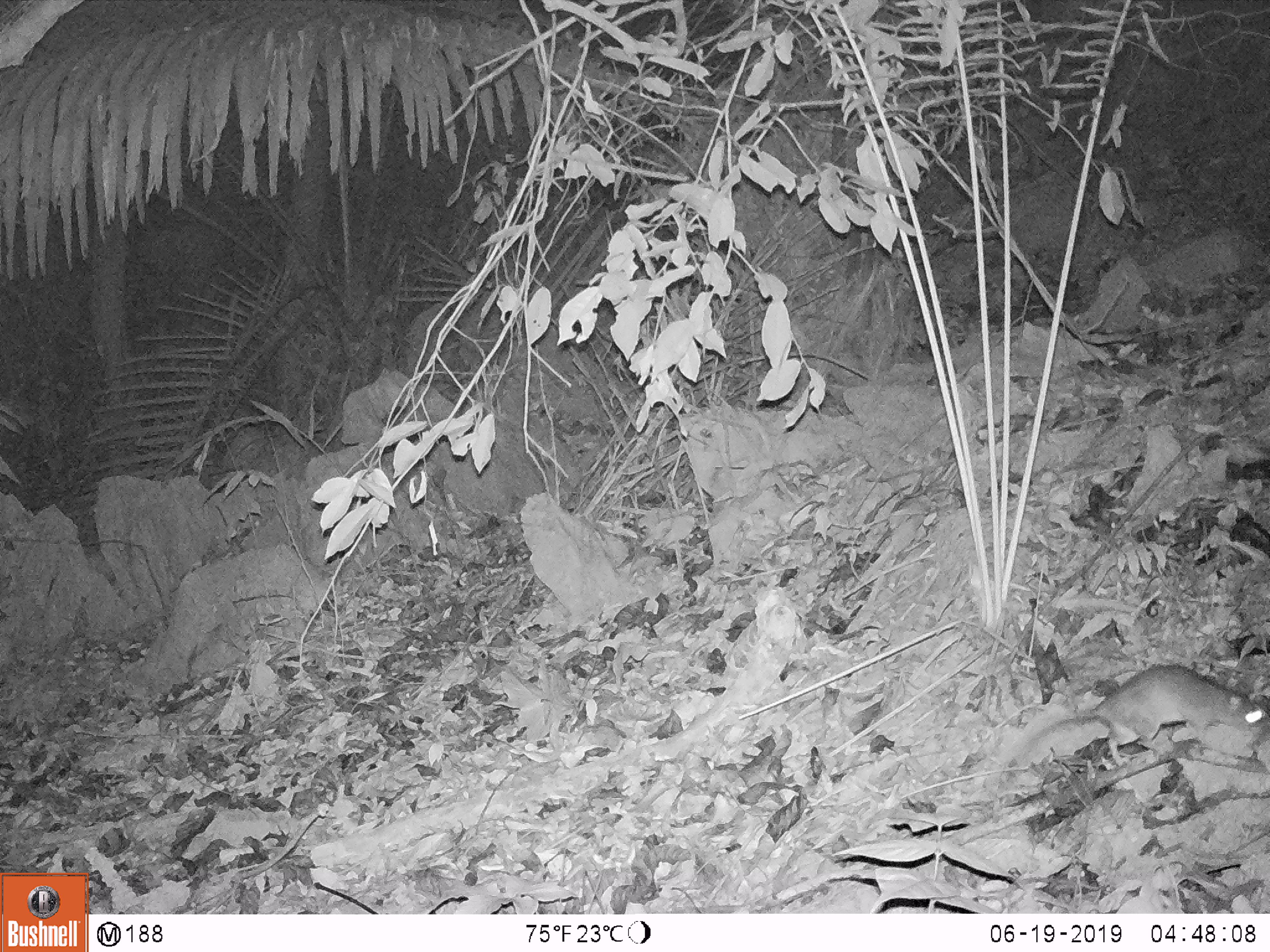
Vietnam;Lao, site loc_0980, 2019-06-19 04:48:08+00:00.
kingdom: Animalia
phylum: Chordata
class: Mammalia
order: Rodentia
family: Muridae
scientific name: Muridae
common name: old-world mice and rats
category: unidentified murid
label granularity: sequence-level